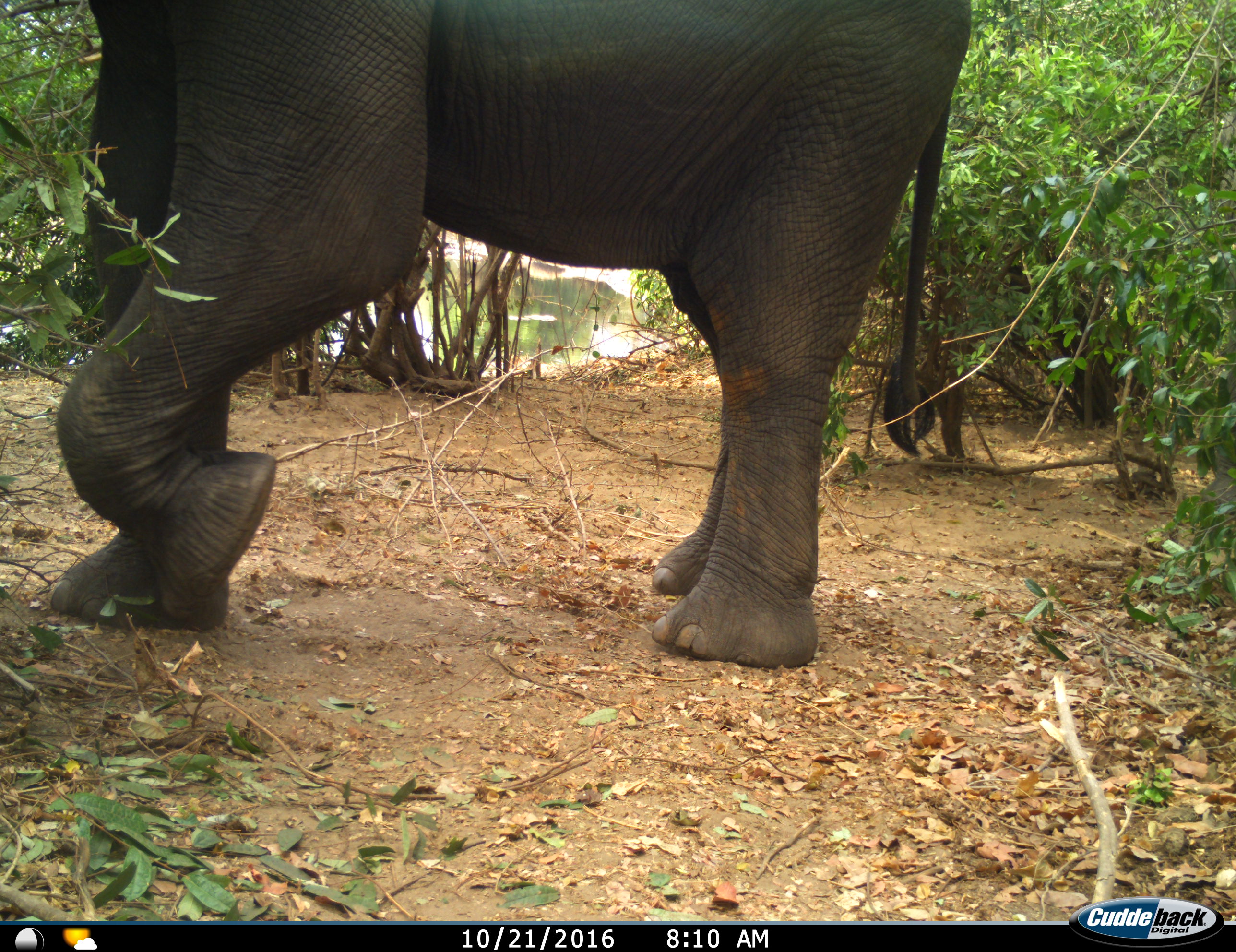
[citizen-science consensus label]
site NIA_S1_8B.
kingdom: Animalia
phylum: Chordata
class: Mammalia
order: Proboscidea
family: Elephantidae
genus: Loxodonta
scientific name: Loxodonta africana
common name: african bush elephant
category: elephant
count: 1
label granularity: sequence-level